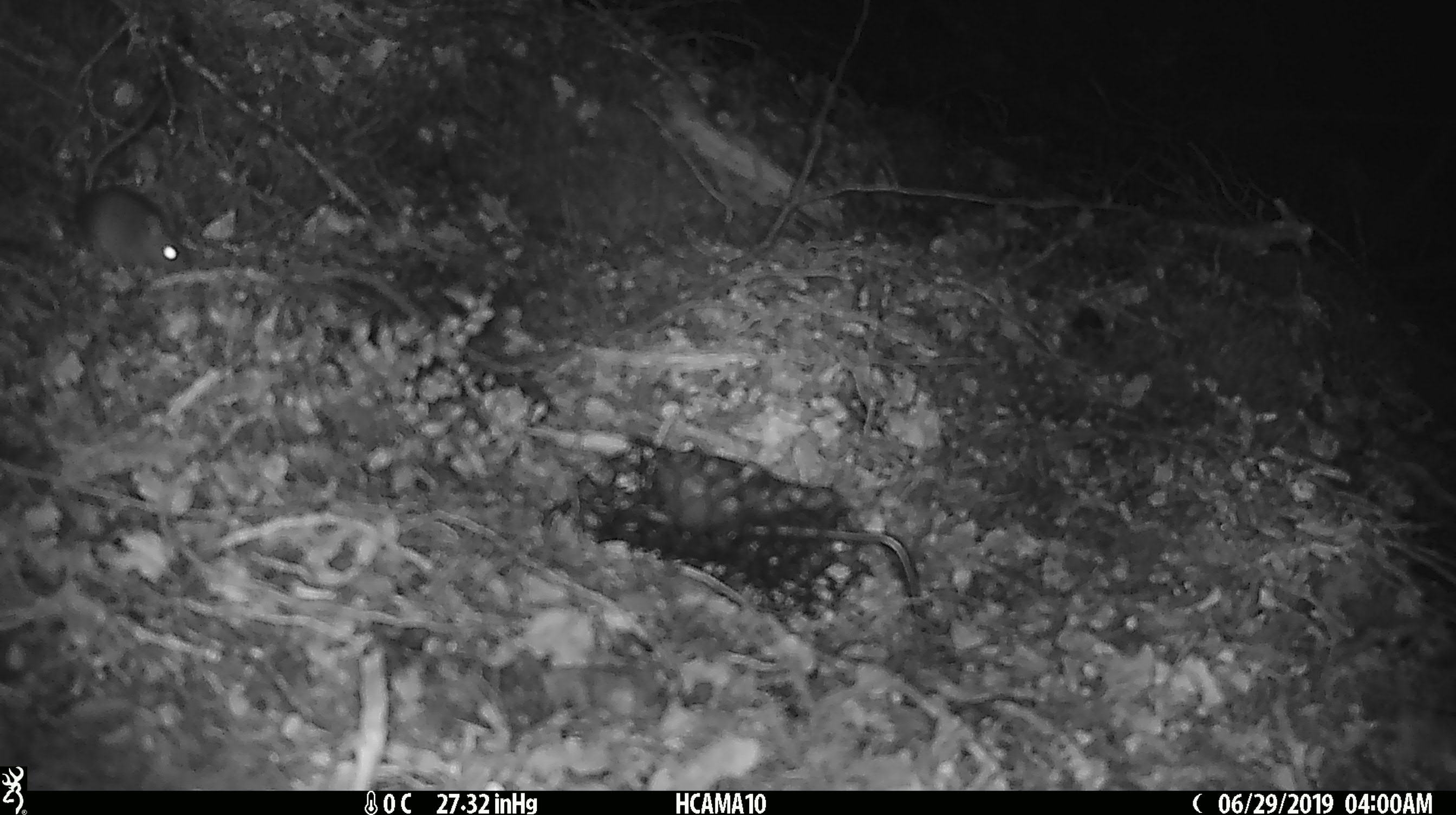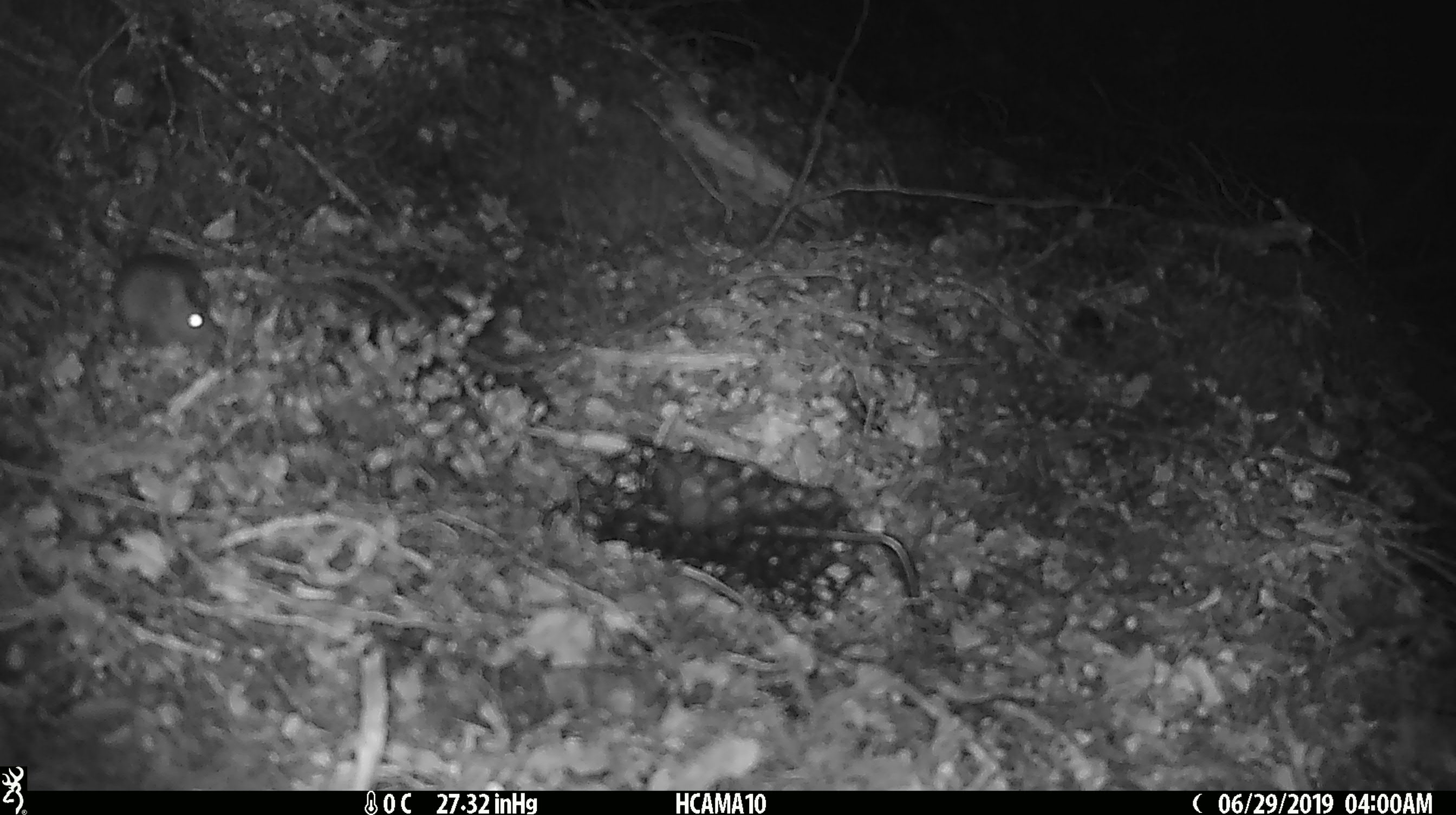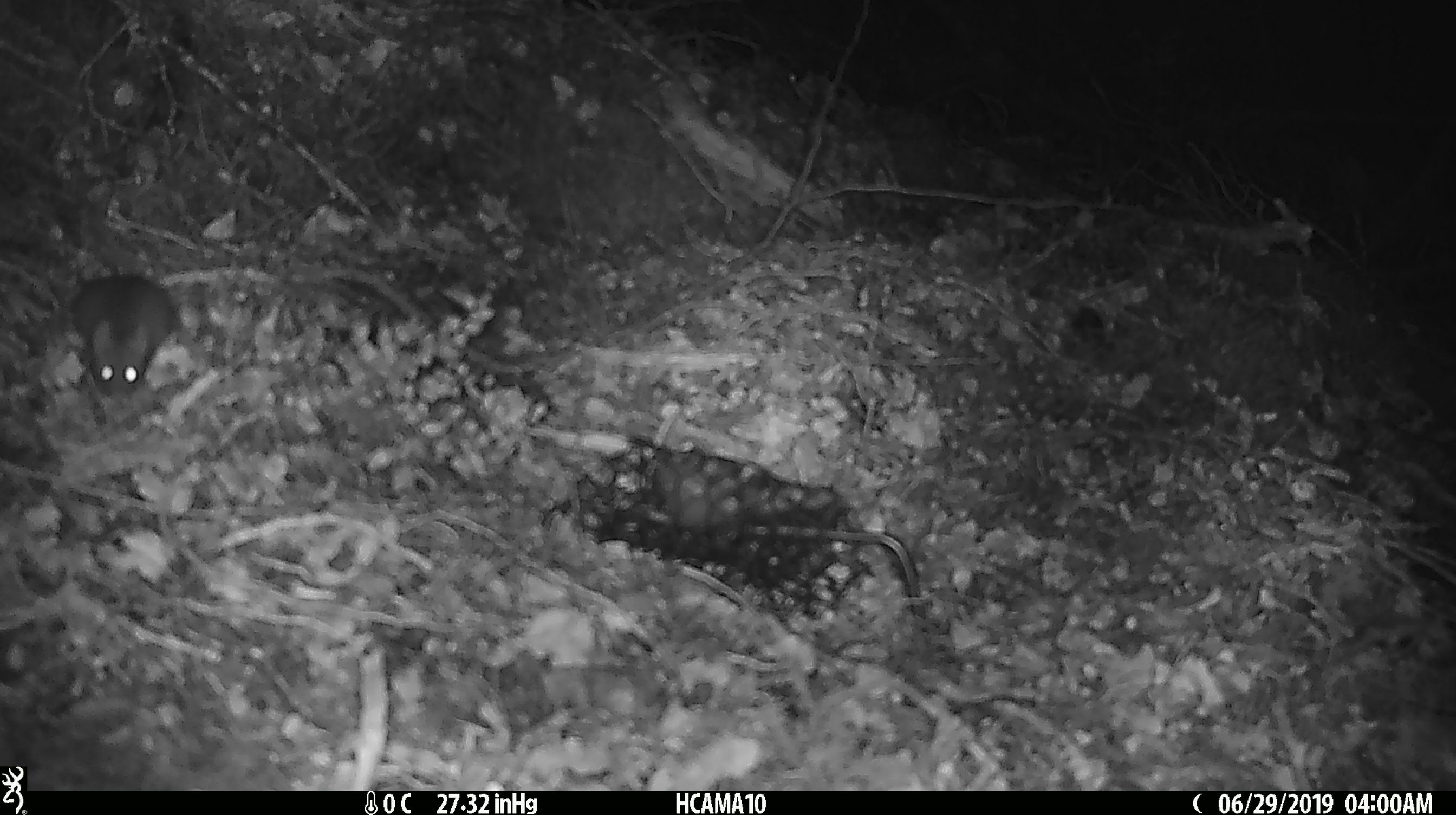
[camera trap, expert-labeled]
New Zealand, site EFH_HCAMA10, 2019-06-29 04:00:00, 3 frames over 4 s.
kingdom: Animalia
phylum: Chordata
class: Mammalia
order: Rodentia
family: Muridae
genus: Mus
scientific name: Mus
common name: mouse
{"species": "mouse (Mus)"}